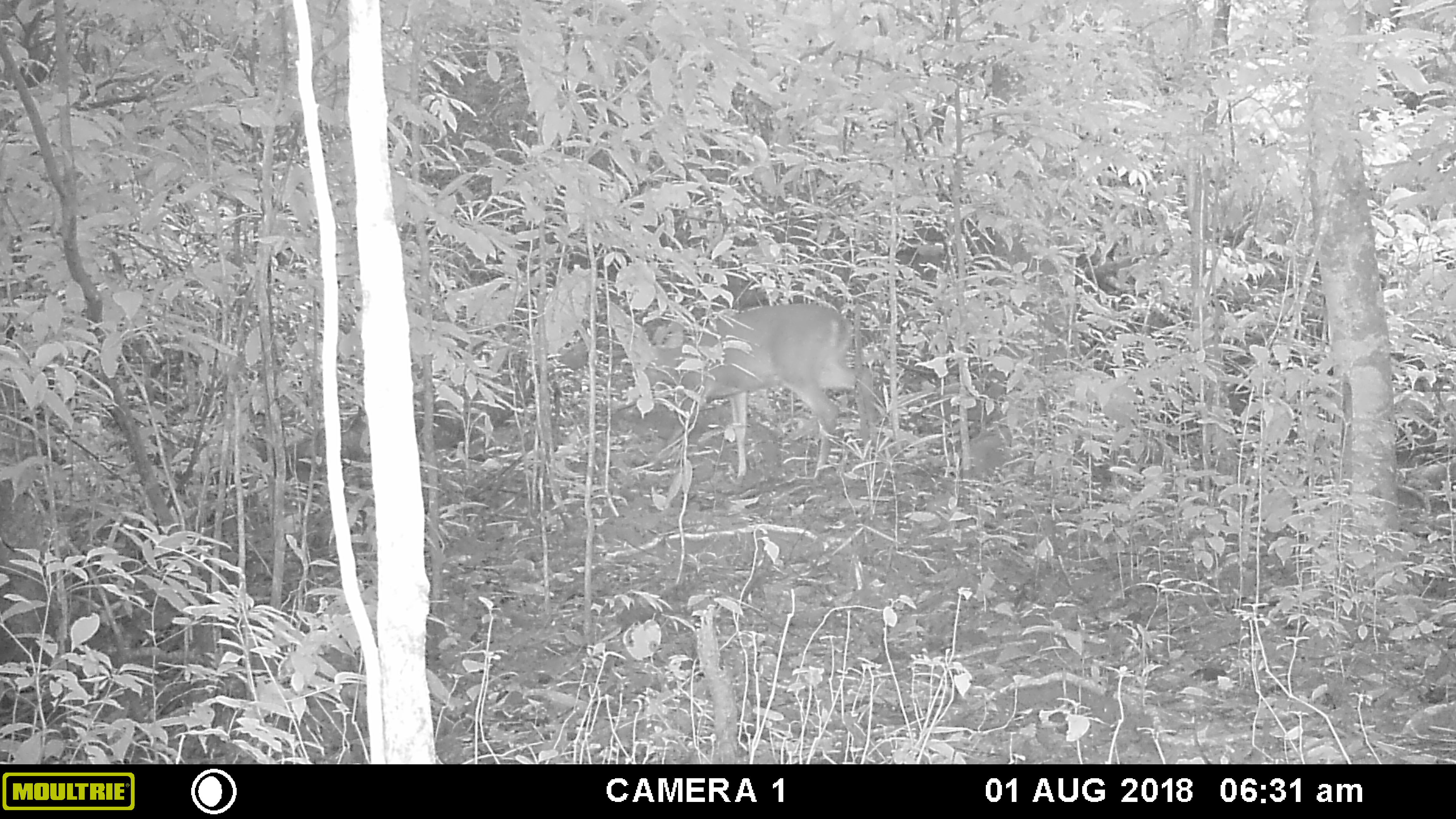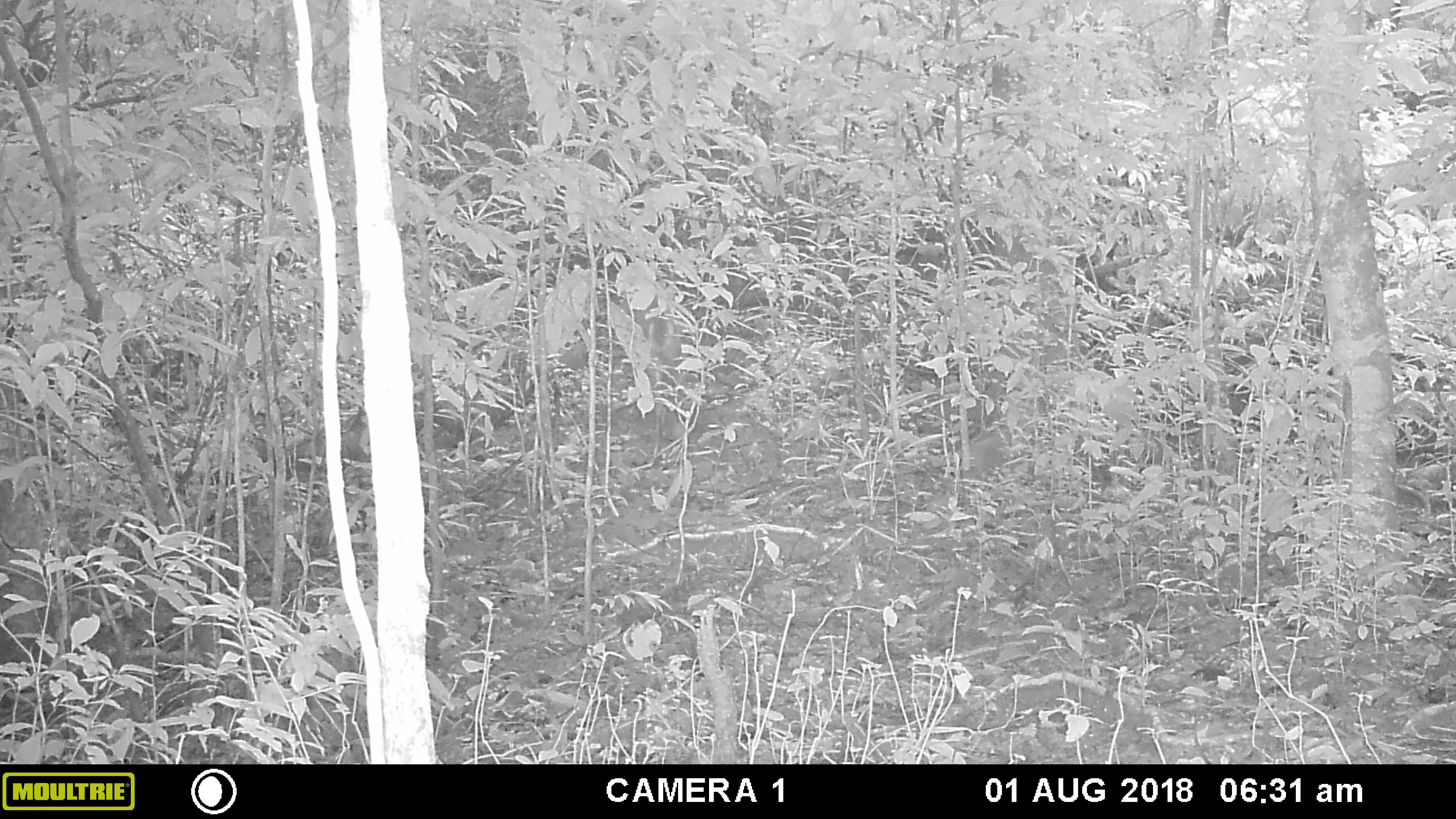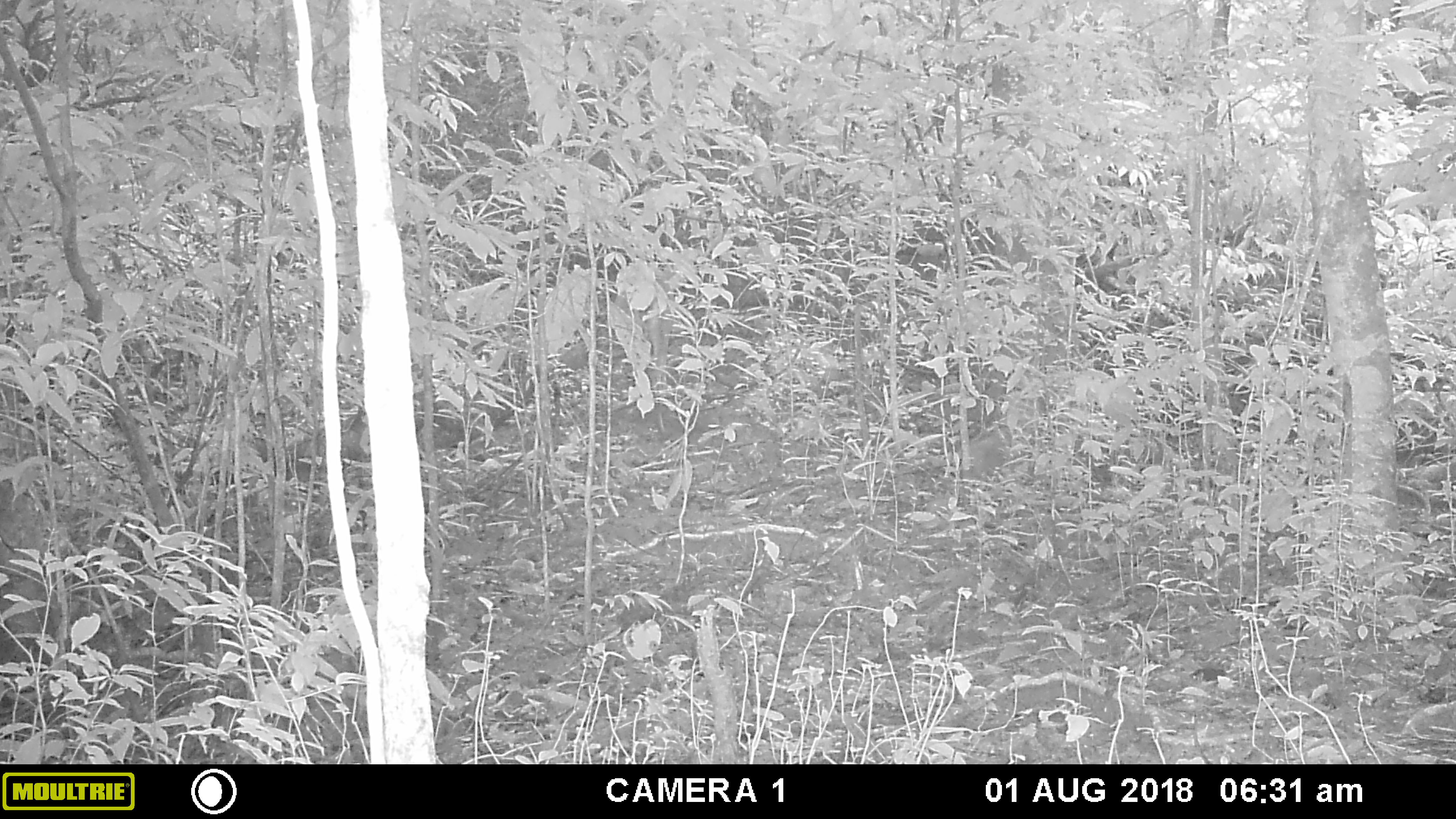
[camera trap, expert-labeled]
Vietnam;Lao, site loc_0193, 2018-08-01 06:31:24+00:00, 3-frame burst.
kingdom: Animalia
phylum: Chordata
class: Mammalia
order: Artiodactyla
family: Cervidae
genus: Muntiacus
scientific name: Muntiacus vuquangensis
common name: large-antlered muntjac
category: large antlered muntjac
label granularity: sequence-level